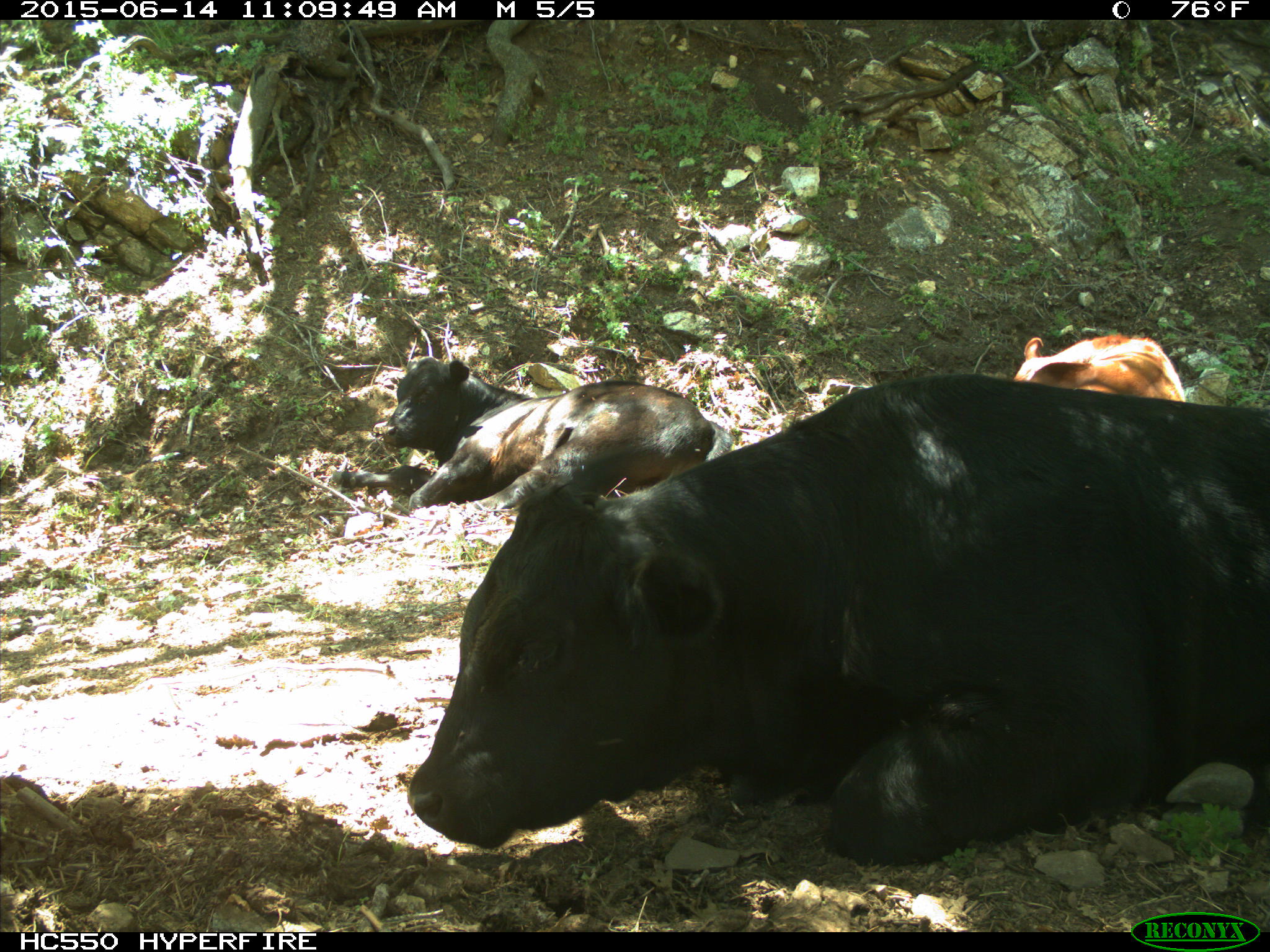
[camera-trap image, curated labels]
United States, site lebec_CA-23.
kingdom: Animalia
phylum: Chordata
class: Mammalia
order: Artiodactyla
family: Bovidae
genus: Bos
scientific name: Bos taurus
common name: domestic cow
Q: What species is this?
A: Bos taurus (domestic cow).